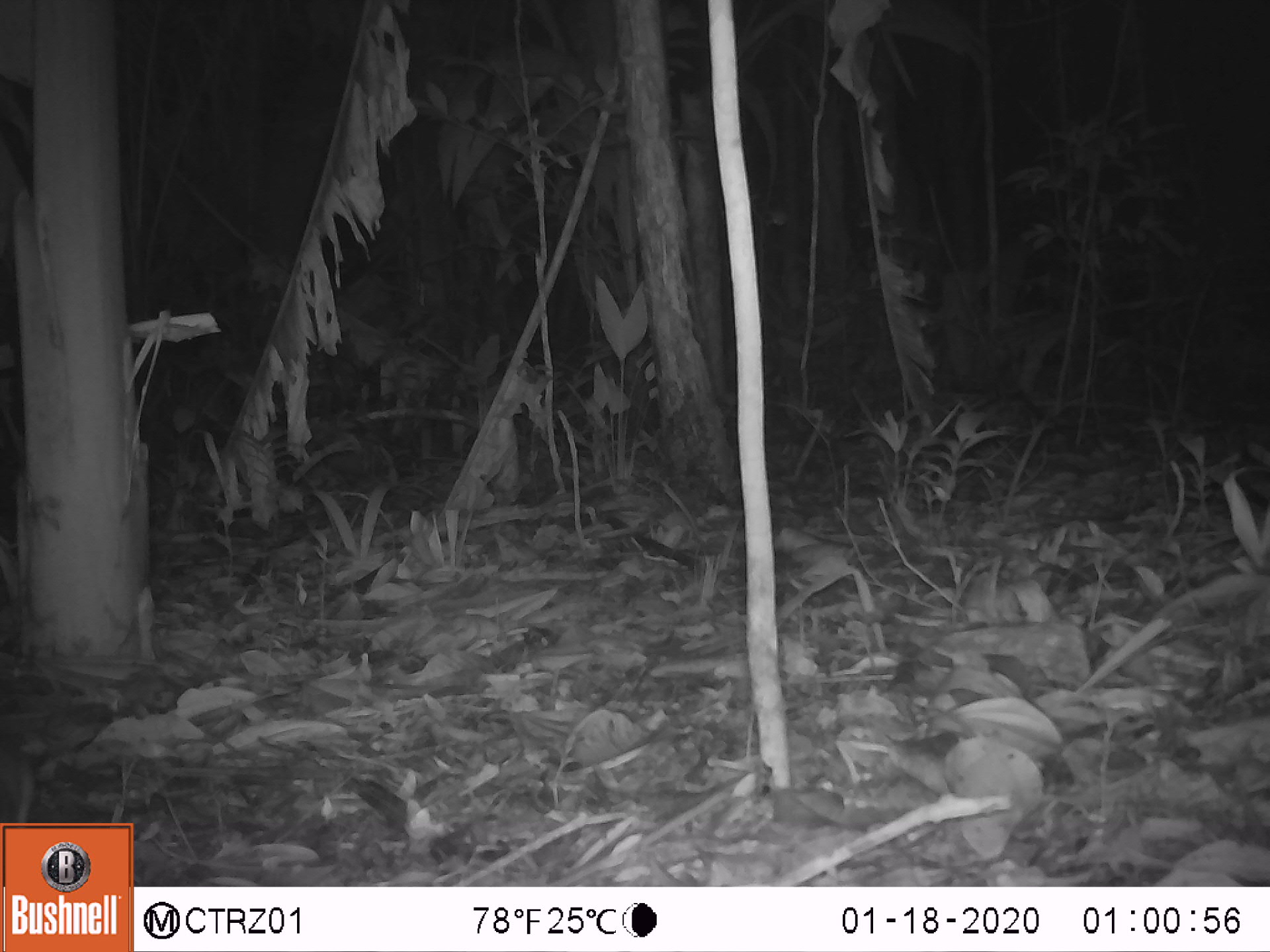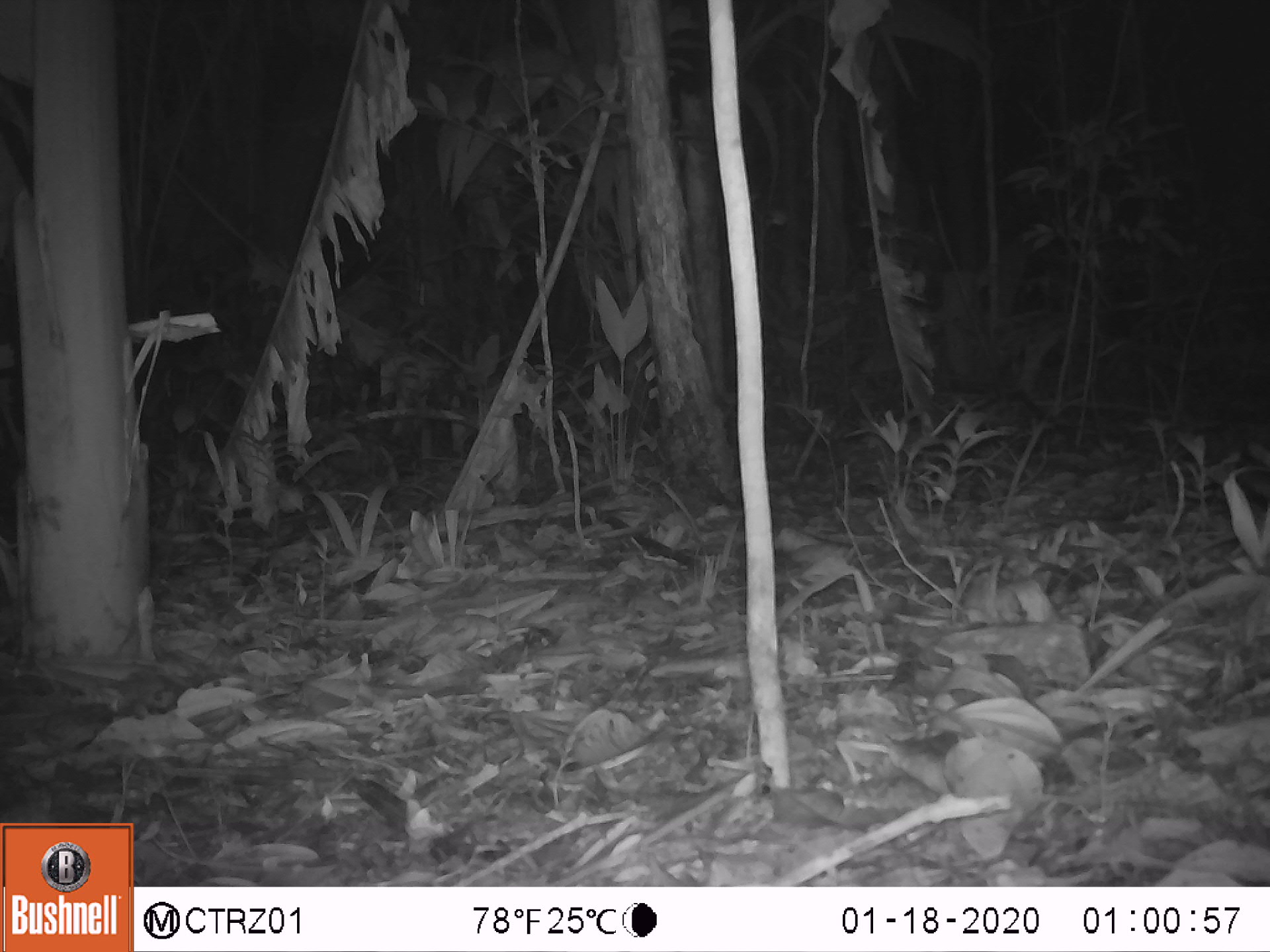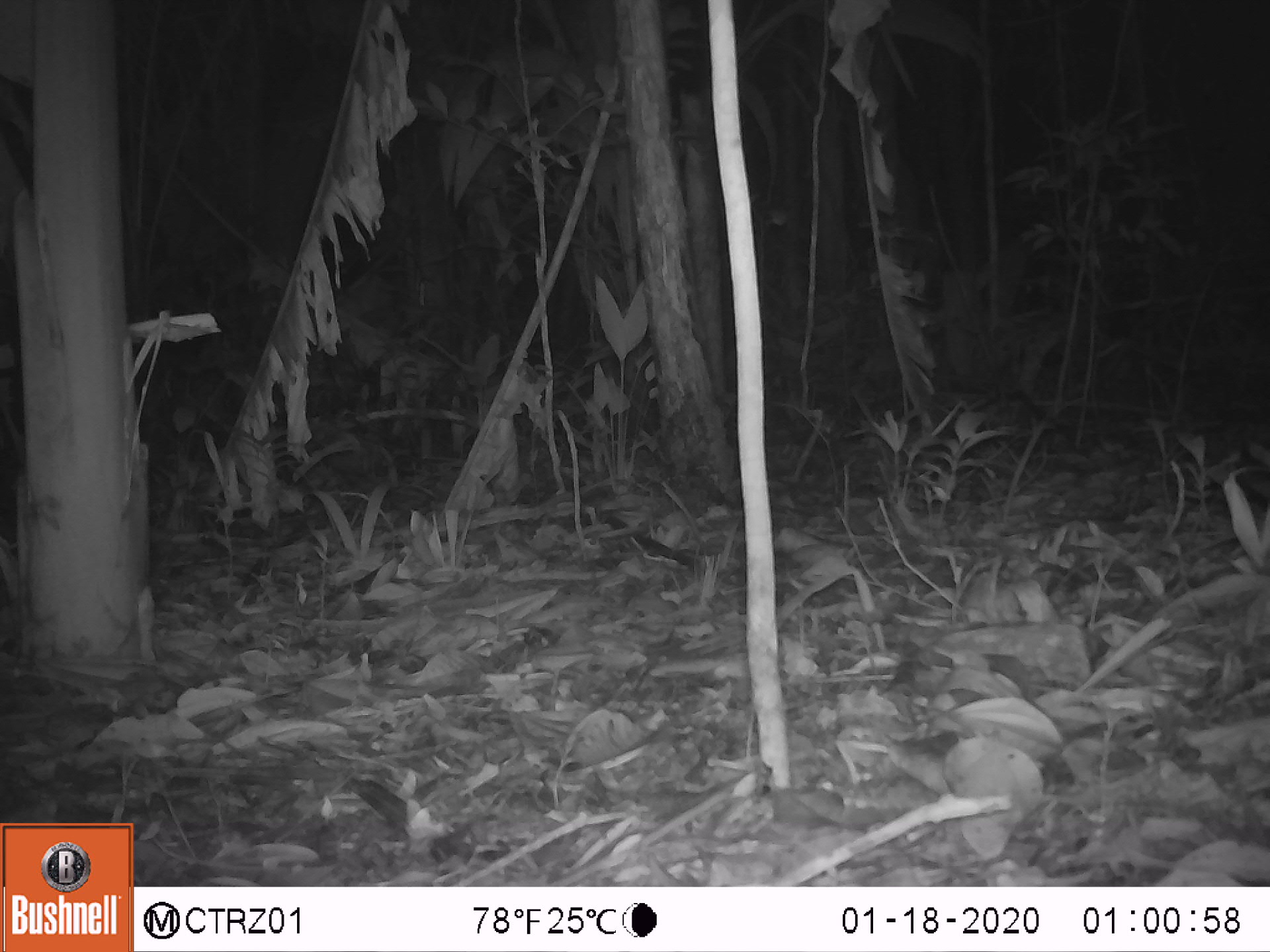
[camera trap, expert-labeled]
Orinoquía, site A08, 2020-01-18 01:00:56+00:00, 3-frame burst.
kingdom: Animalia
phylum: Chordata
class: Mammalia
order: Rodentia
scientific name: Rodentia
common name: rodent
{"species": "rodent (Rodentia)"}